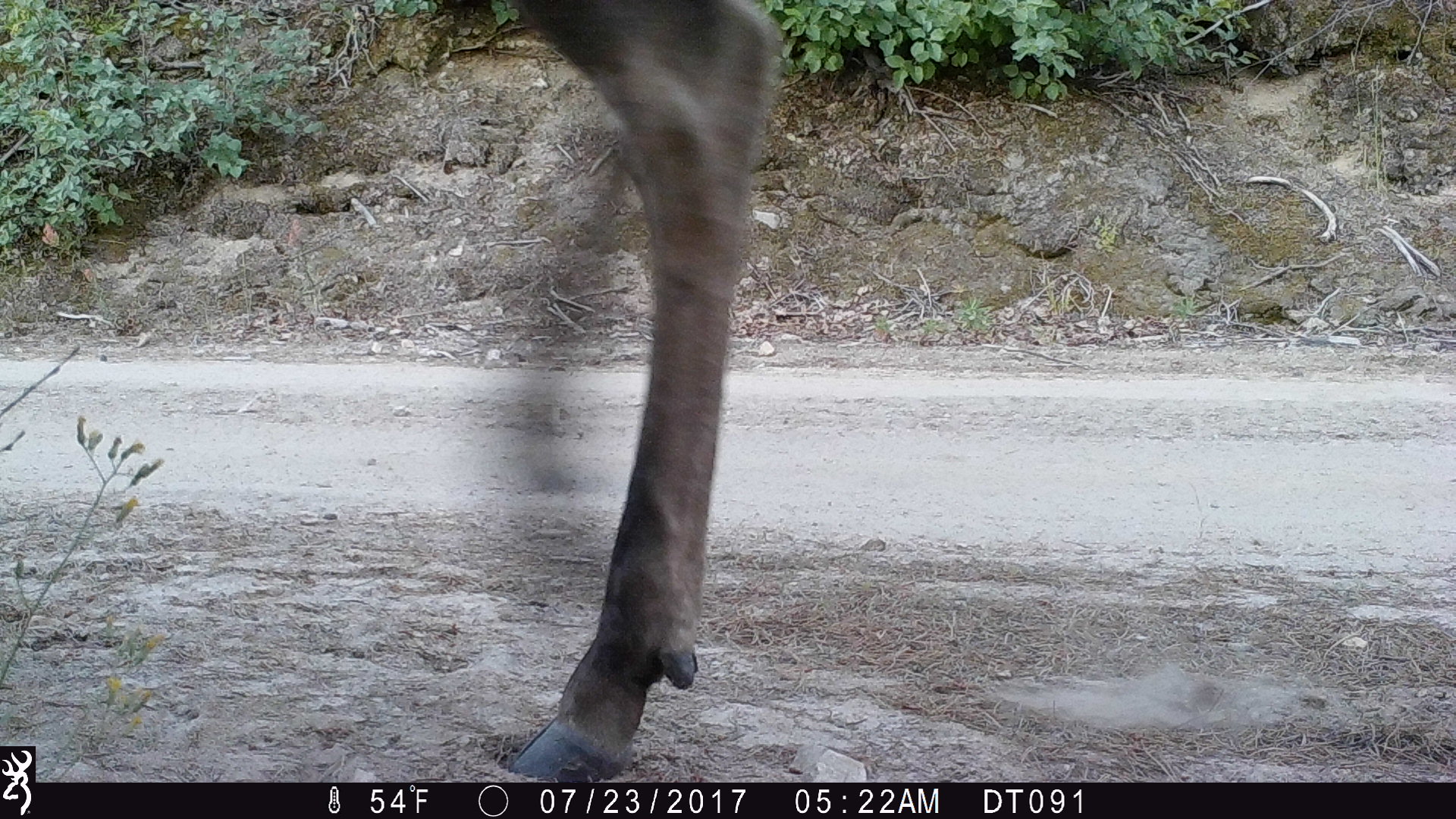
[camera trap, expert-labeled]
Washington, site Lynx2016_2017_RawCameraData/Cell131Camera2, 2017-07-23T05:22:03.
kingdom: Animalia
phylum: Chordata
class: Mammalia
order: Artiodactyla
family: Cervidae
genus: Alces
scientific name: Alces alces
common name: moose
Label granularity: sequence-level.